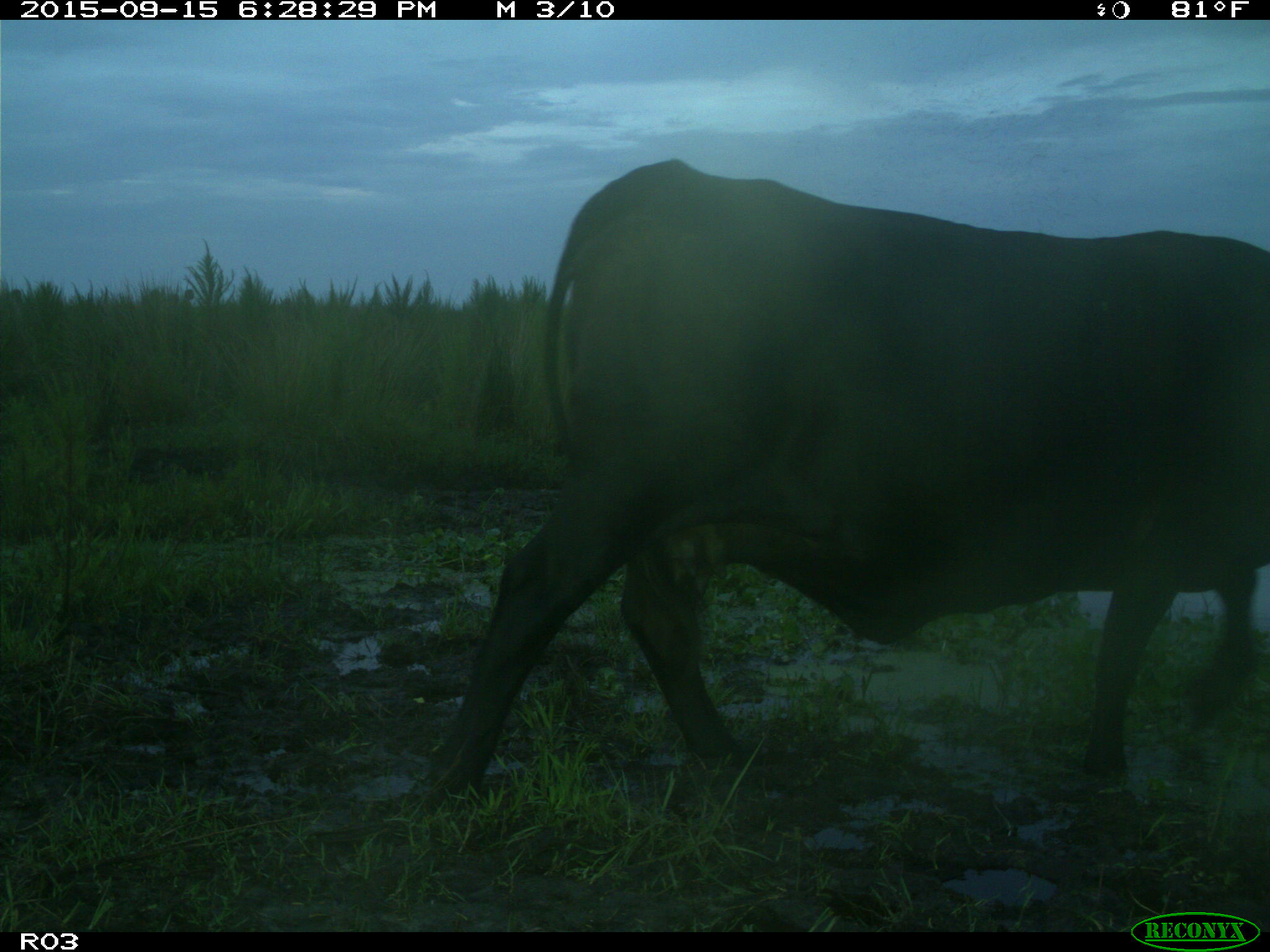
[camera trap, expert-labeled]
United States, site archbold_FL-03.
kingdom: Animalia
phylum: Chordata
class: Mammalia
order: Artiodactyla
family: Bovidae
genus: Bos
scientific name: Bos taurus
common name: domestic cow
Bos taurus (domestic cow).